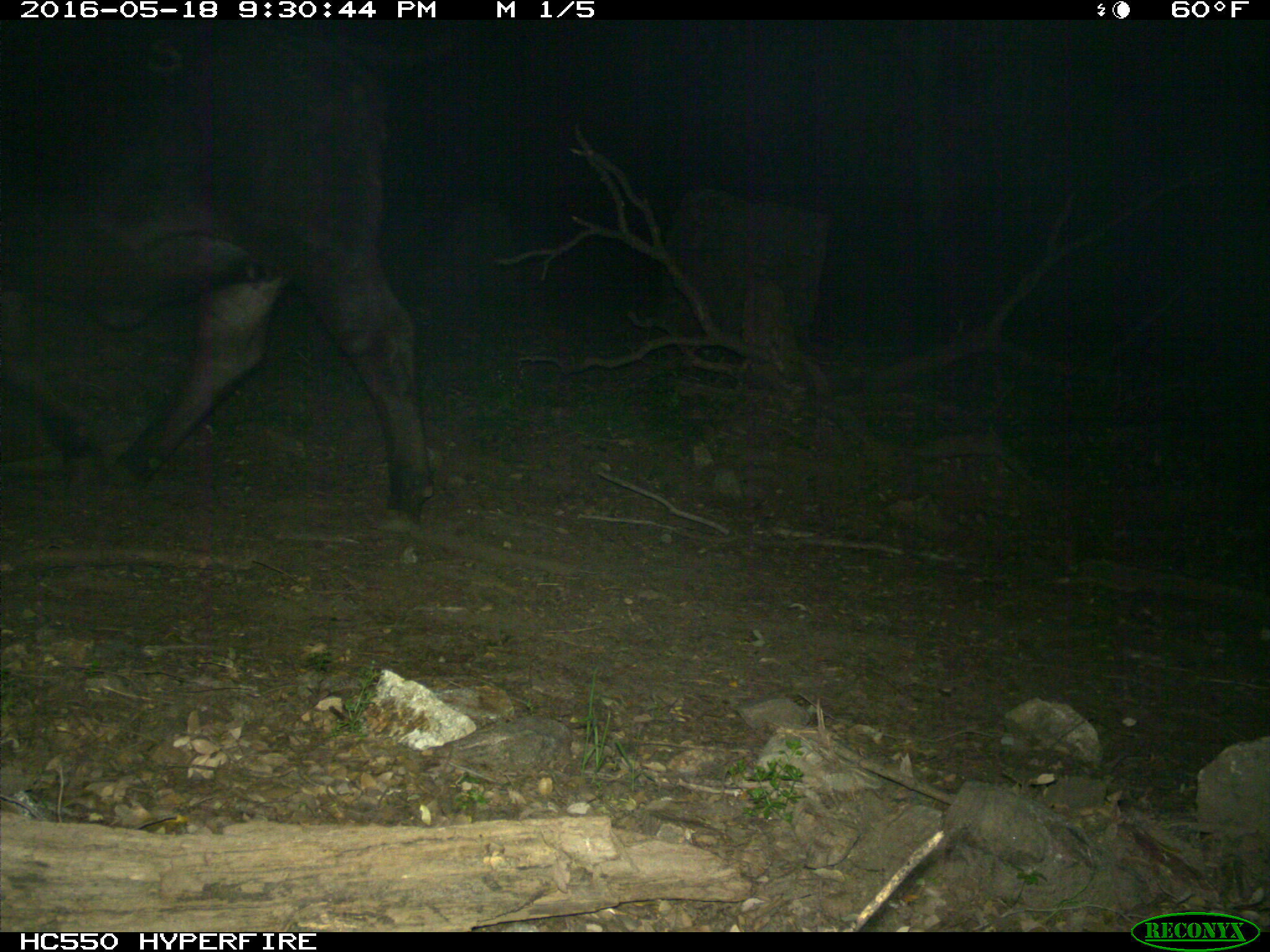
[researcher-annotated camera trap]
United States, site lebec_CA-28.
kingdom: Animalia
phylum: Chordata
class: Mammalia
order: Artiodactyla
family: Bovidae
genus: Bos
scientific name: Bos taurus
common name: domestic cow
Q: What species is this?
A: Bos taurus (domestic cow).